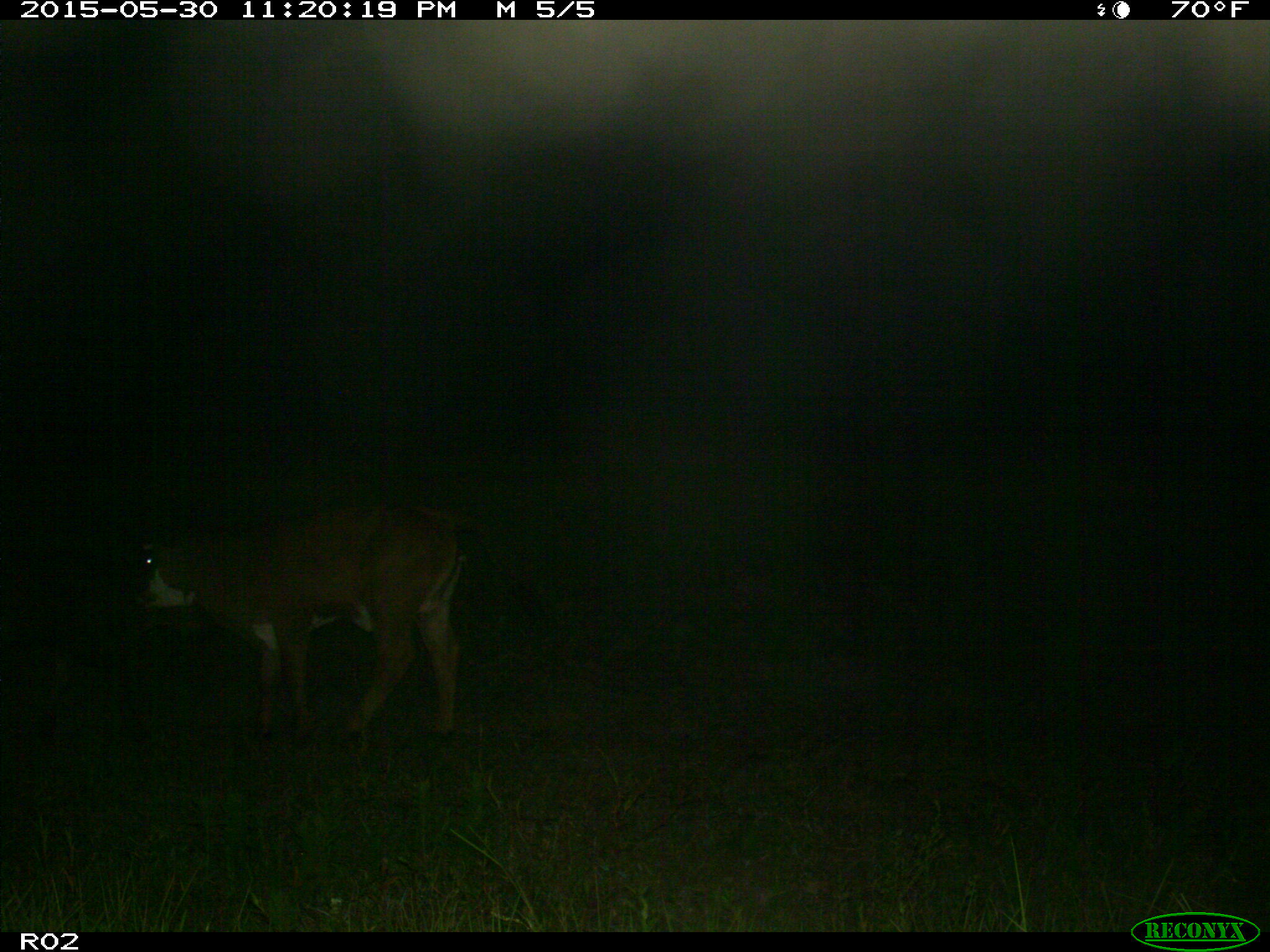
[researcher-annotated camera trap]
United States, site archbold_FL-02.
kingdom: Animalia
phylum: Chordata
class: Mammalia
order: Artiodactyla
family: Bovidae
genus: Bos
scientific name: Bos taurus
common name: domestic cow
Bos taurus (domestic cow).